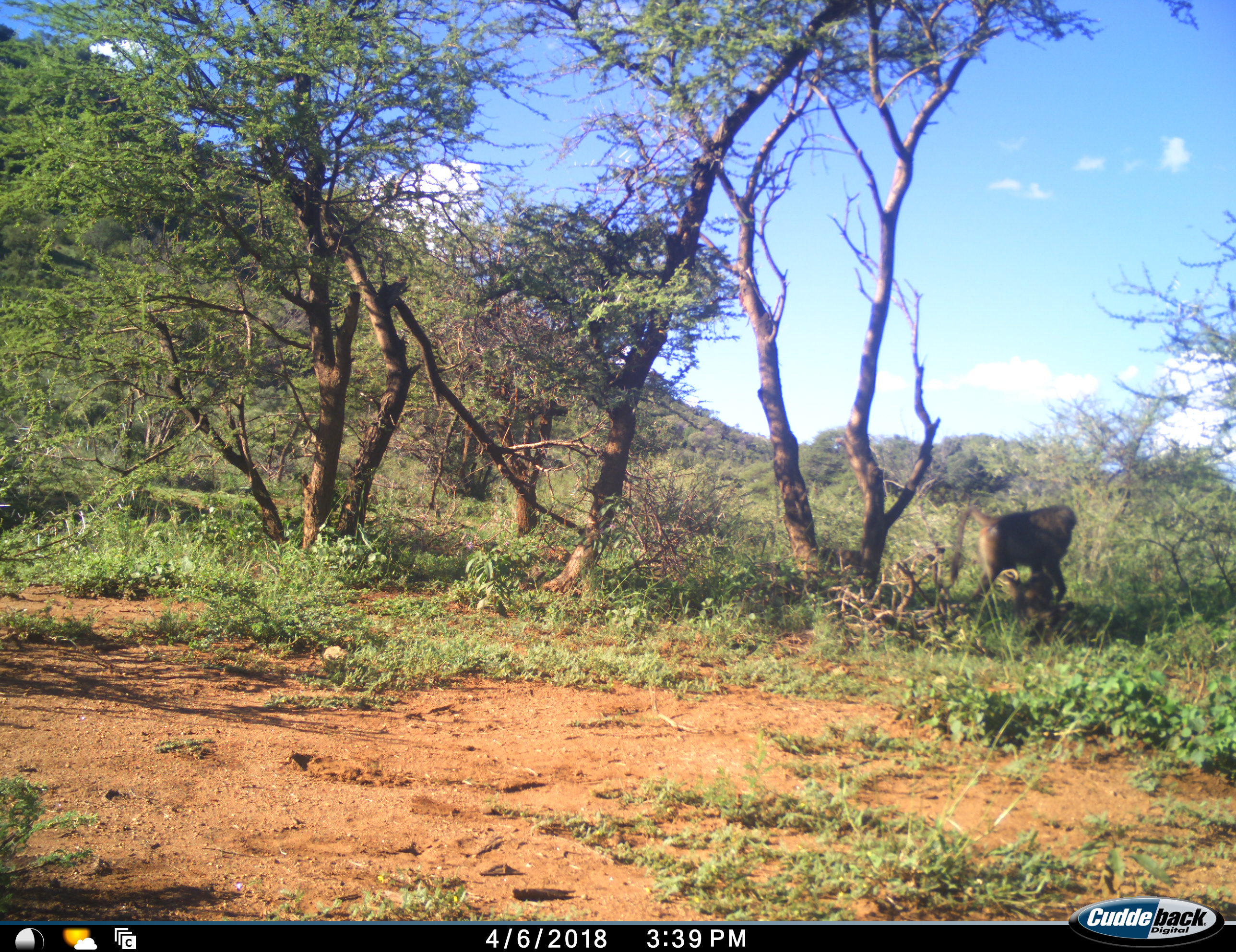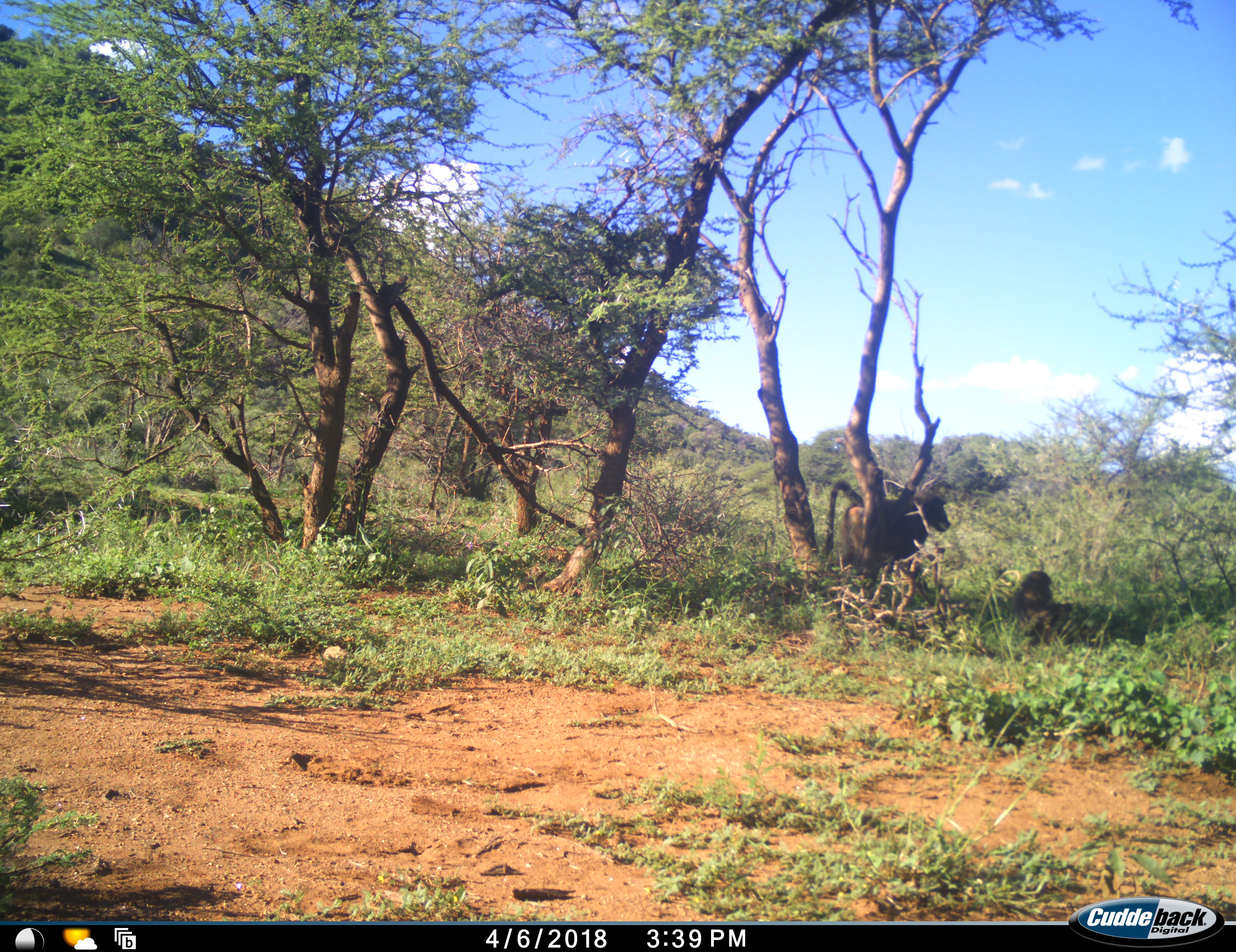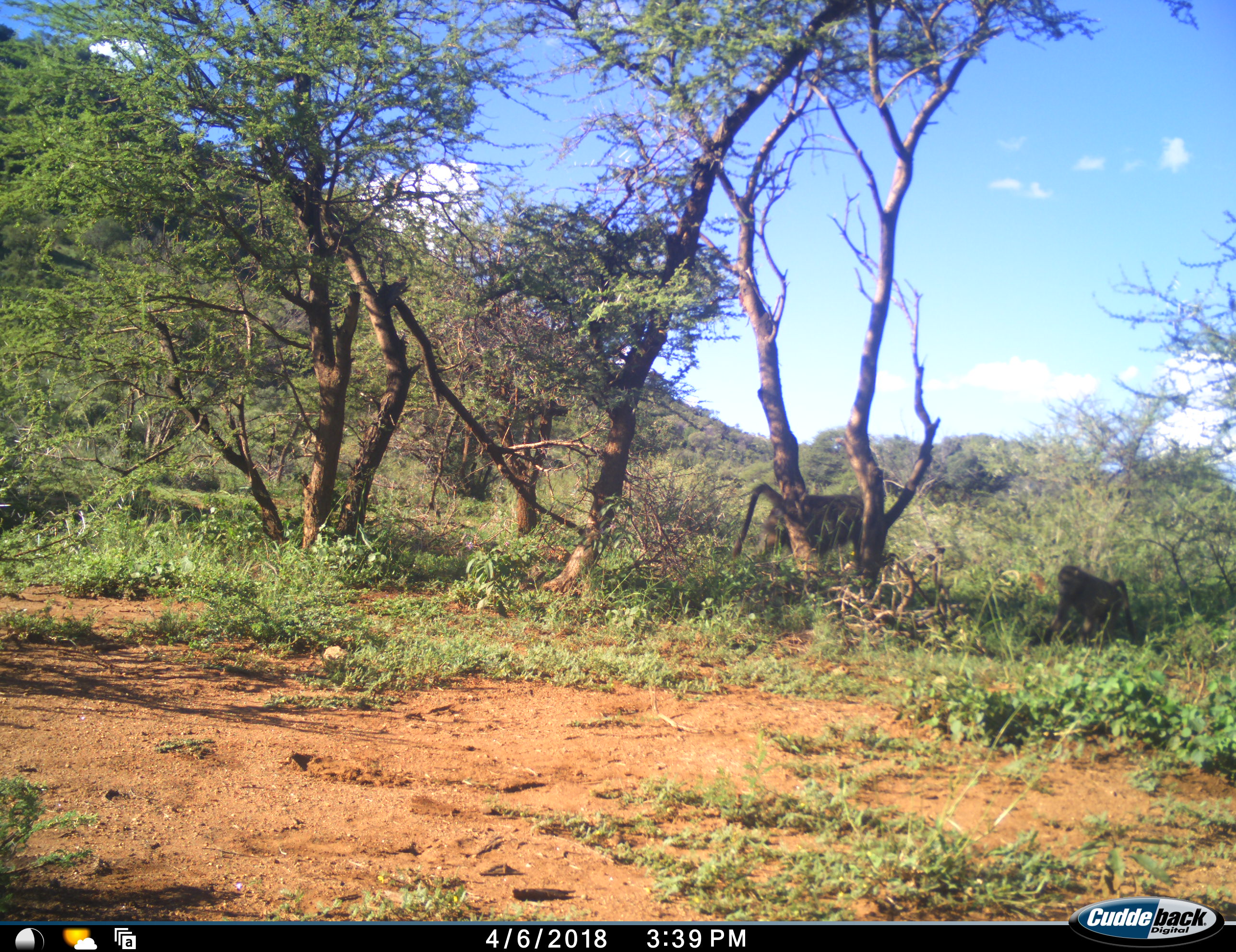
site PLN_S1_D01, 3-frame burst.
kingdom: Animalia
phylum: Chordata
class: Mammalia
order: Primates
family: Cercopithecidae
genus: Papio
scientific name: Papio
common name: baboon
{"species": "baboon (Papio)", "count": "2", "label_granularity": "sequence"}